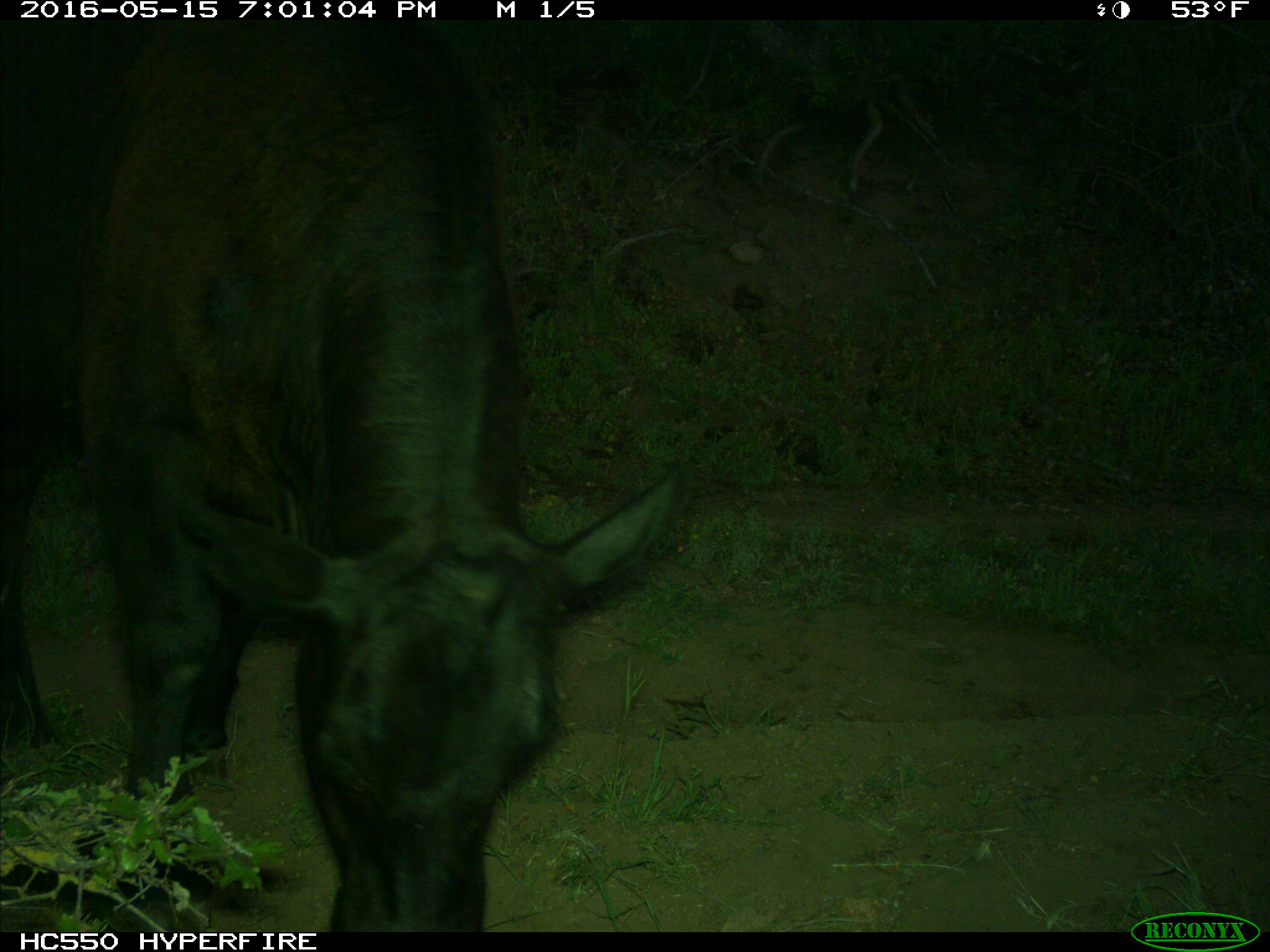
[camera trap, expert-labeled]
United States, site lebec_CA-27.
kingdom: Animalia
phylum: Chordata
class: Mammalia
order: Artiodactyla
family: Bovidae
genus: Bos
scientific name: Bos taurus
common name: domestic cow